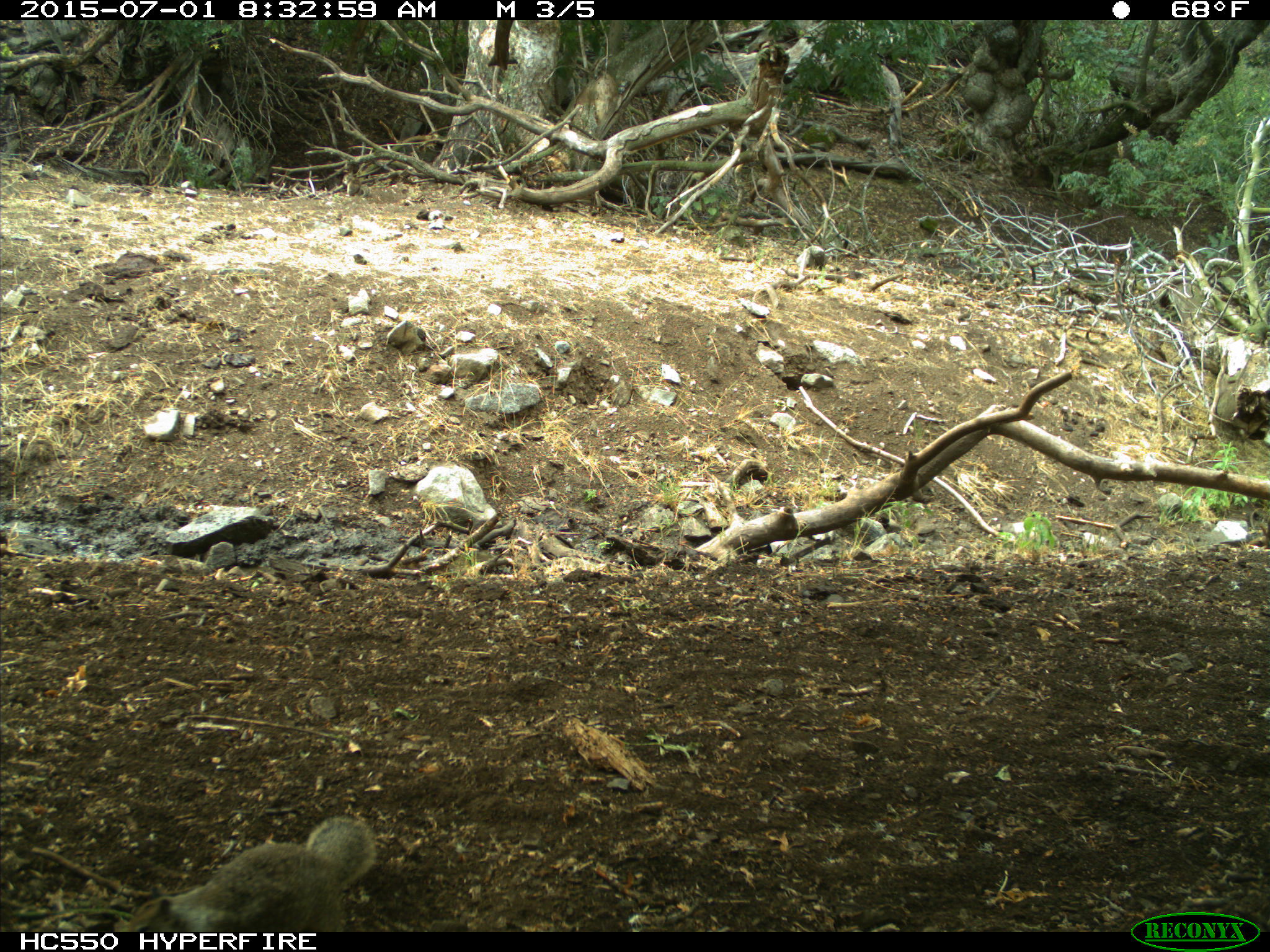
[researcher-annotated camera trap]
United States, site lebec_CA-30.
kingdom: Animalia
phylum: Chordata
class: Mammalia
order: Rodentia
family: Sciuridae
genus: Otospermophilus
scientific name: Otospermophilus beecheyi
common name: california ground squirrel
Otospermophilus beecheyi (california ground squirrel).